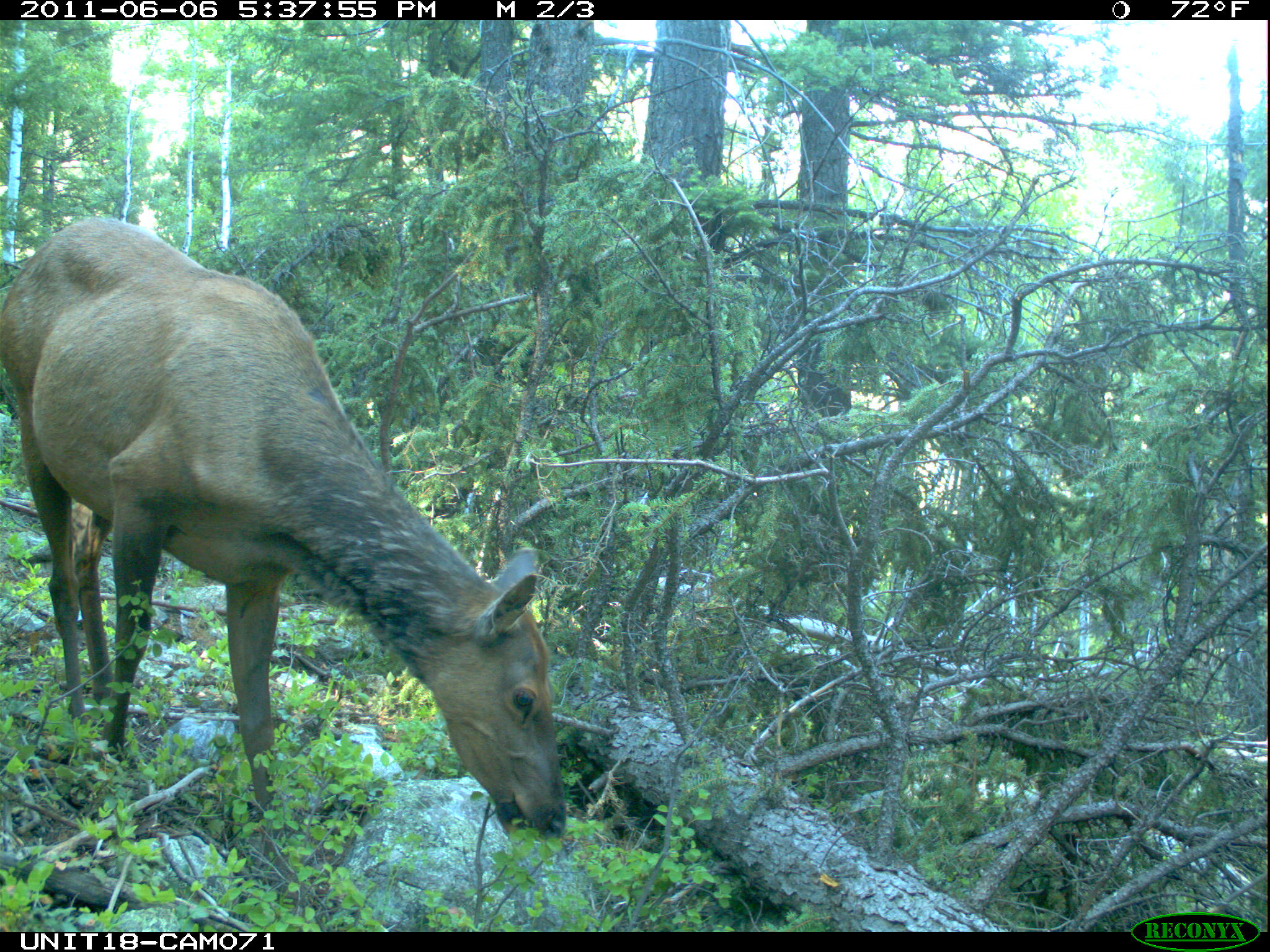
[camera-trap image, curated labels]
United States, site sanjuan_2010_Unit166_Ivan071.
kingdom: Animalia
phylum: Chordata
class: Mammalia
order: Artiodactyla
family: Cervidae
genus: Cervus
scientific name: Cervus elaphus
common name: red deer